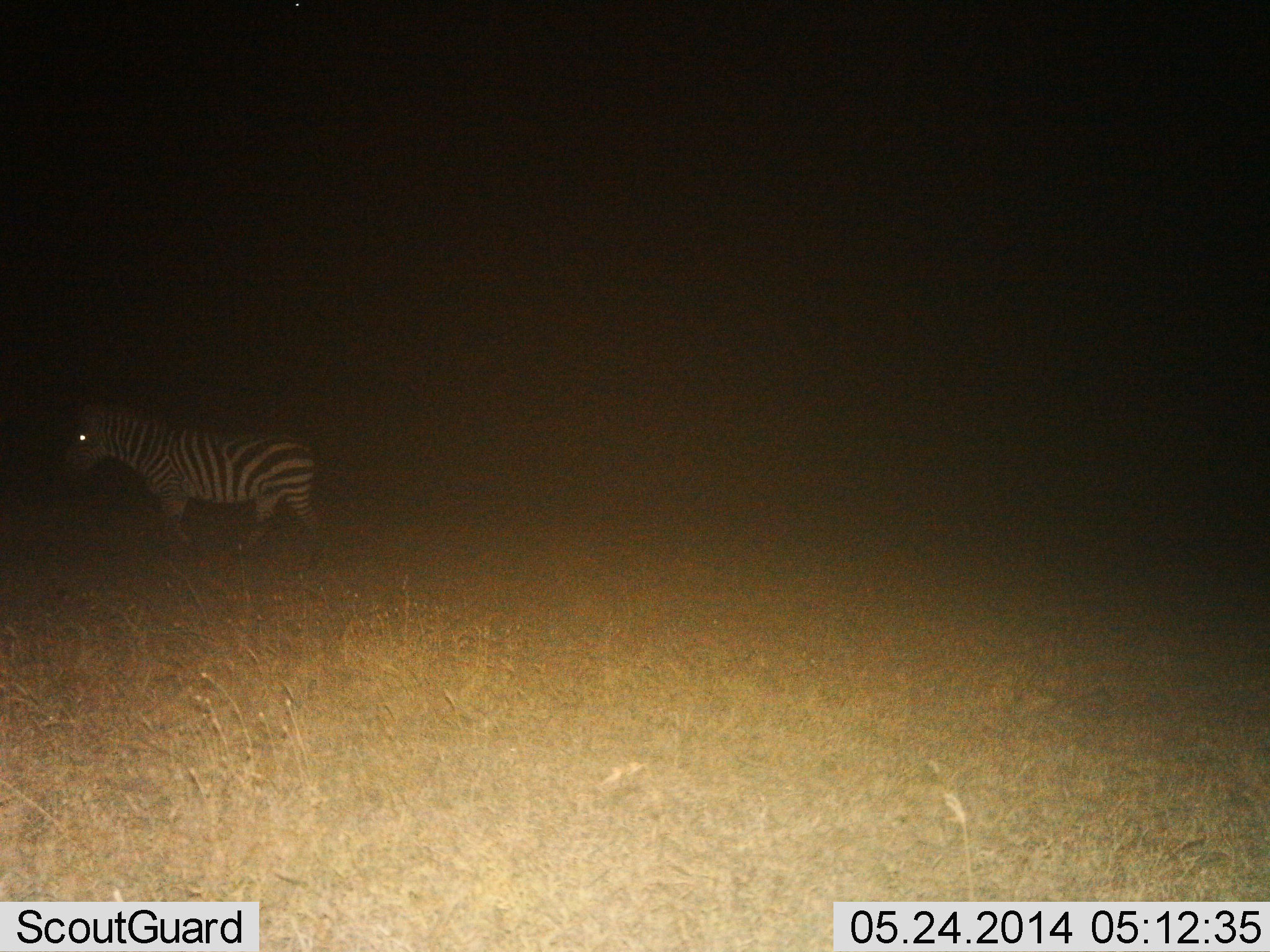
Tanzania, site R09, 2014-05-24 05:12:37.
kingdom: Animalia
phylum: Chordata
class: Mammalia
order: Perissodactyla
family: Equidae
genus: Equus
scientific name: Equus quagga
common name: plains zebra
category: zebra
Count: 1.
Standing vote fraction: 10%.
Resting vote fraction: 0%.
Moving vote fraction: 90%.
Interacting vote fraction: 0%.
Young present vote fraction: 0%.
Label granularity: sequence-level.